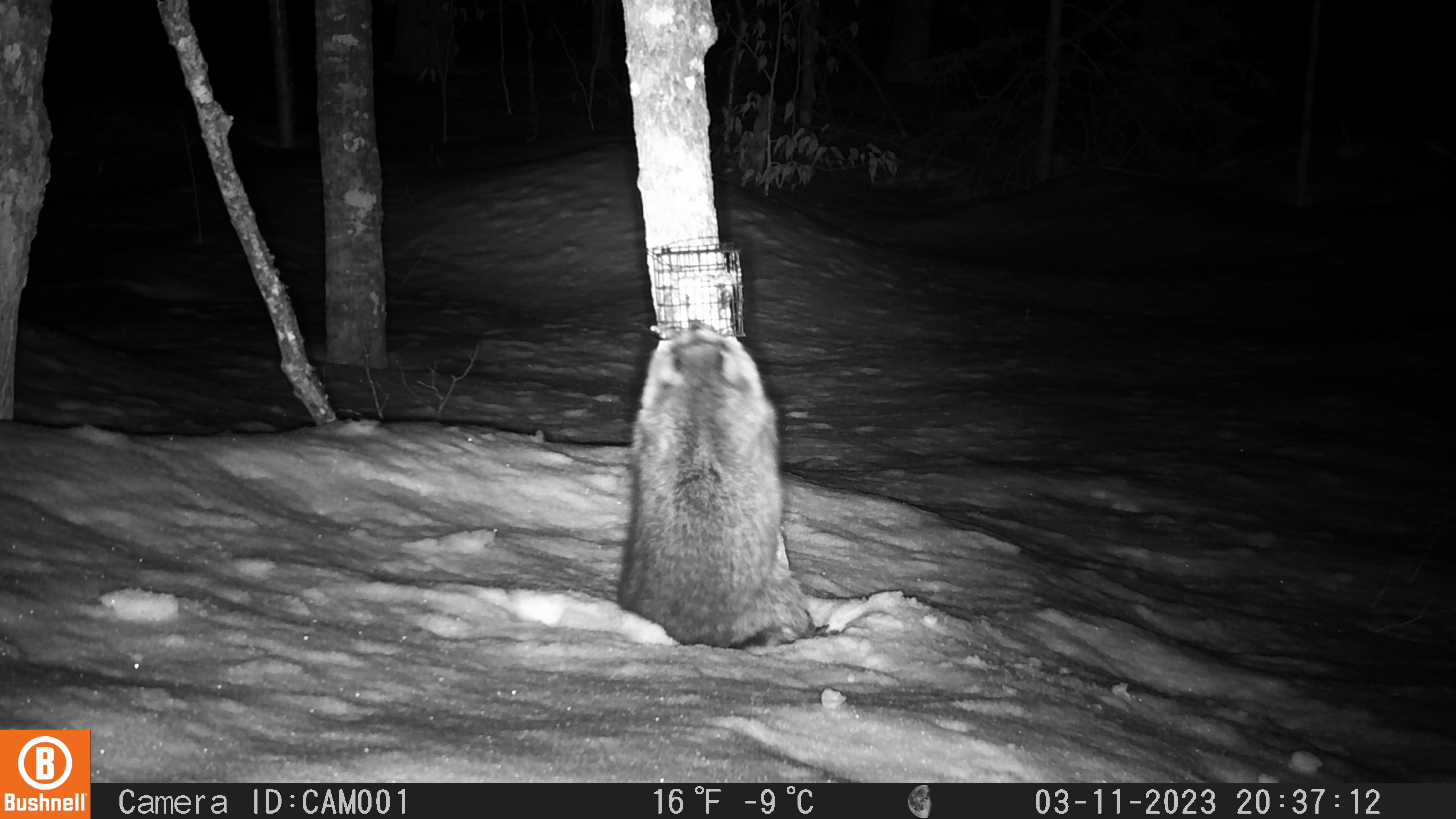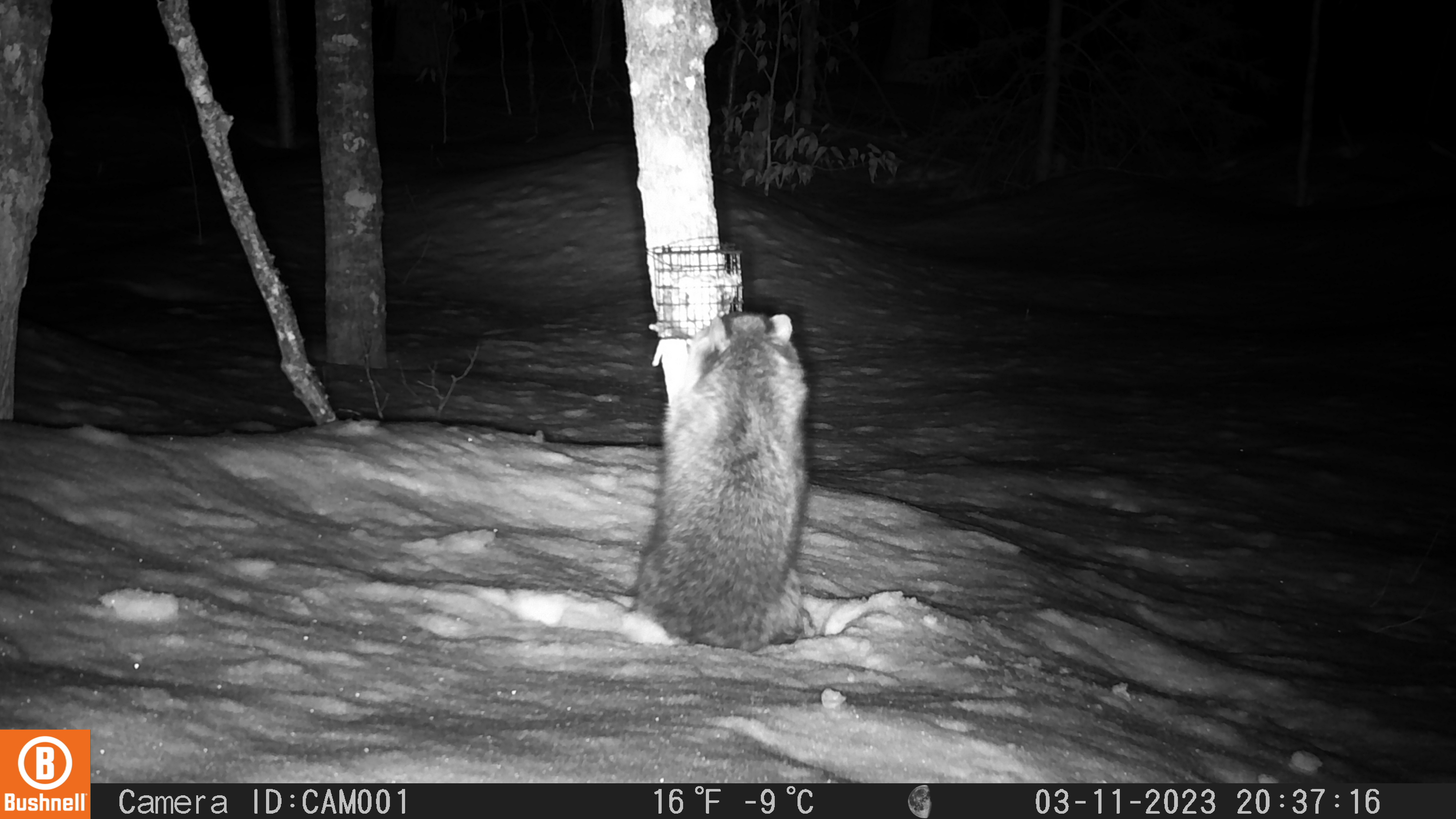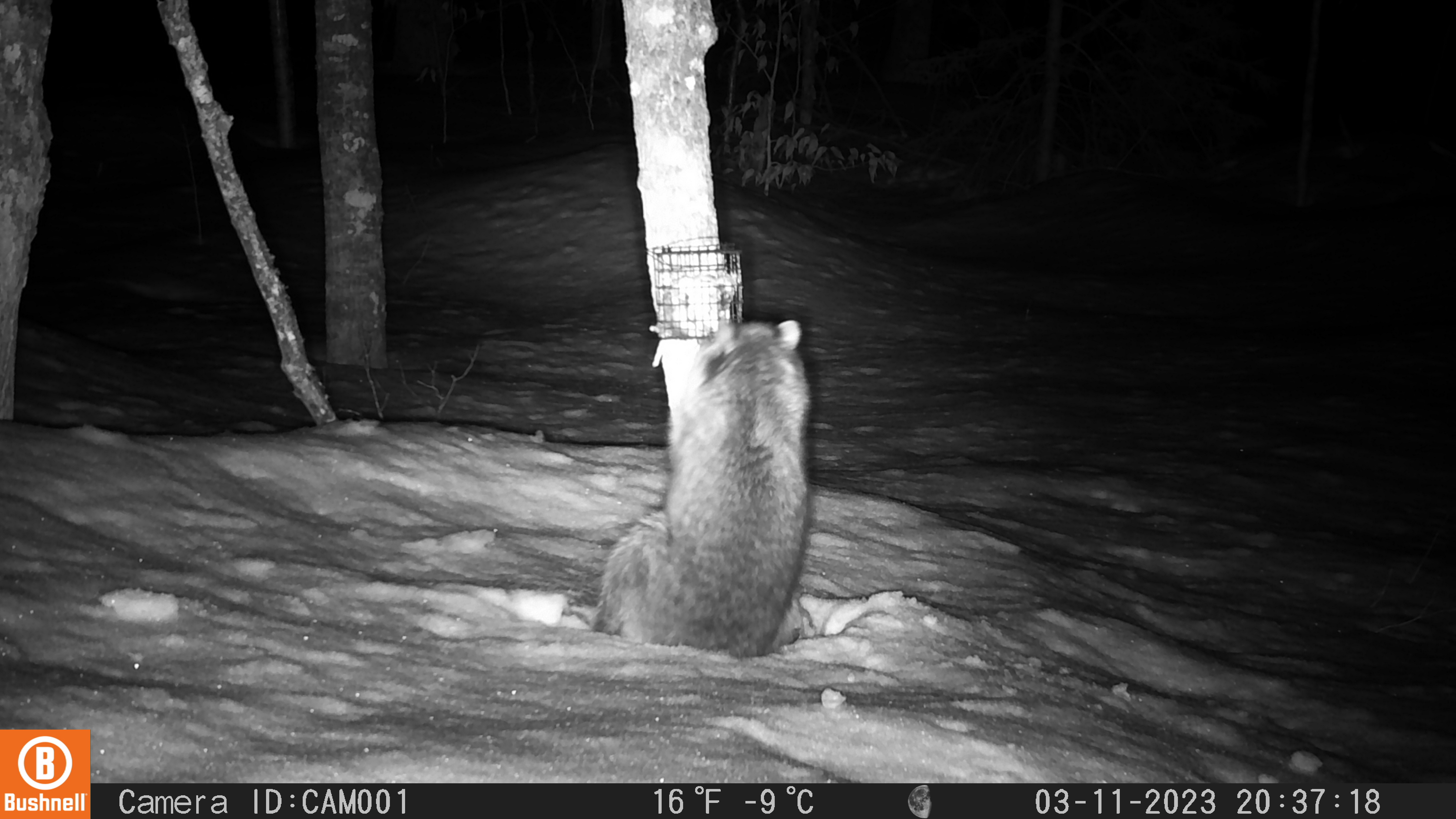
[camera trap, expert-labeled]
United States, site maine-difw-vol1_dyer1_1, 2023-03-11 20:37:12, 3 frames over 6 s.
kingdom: Animalia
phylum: Chordata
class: Mammalia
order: Carnivora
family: Procyonidae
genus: Procyon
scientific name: Procyon lotor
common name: raccoon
Raccoon (Procyon lotor).